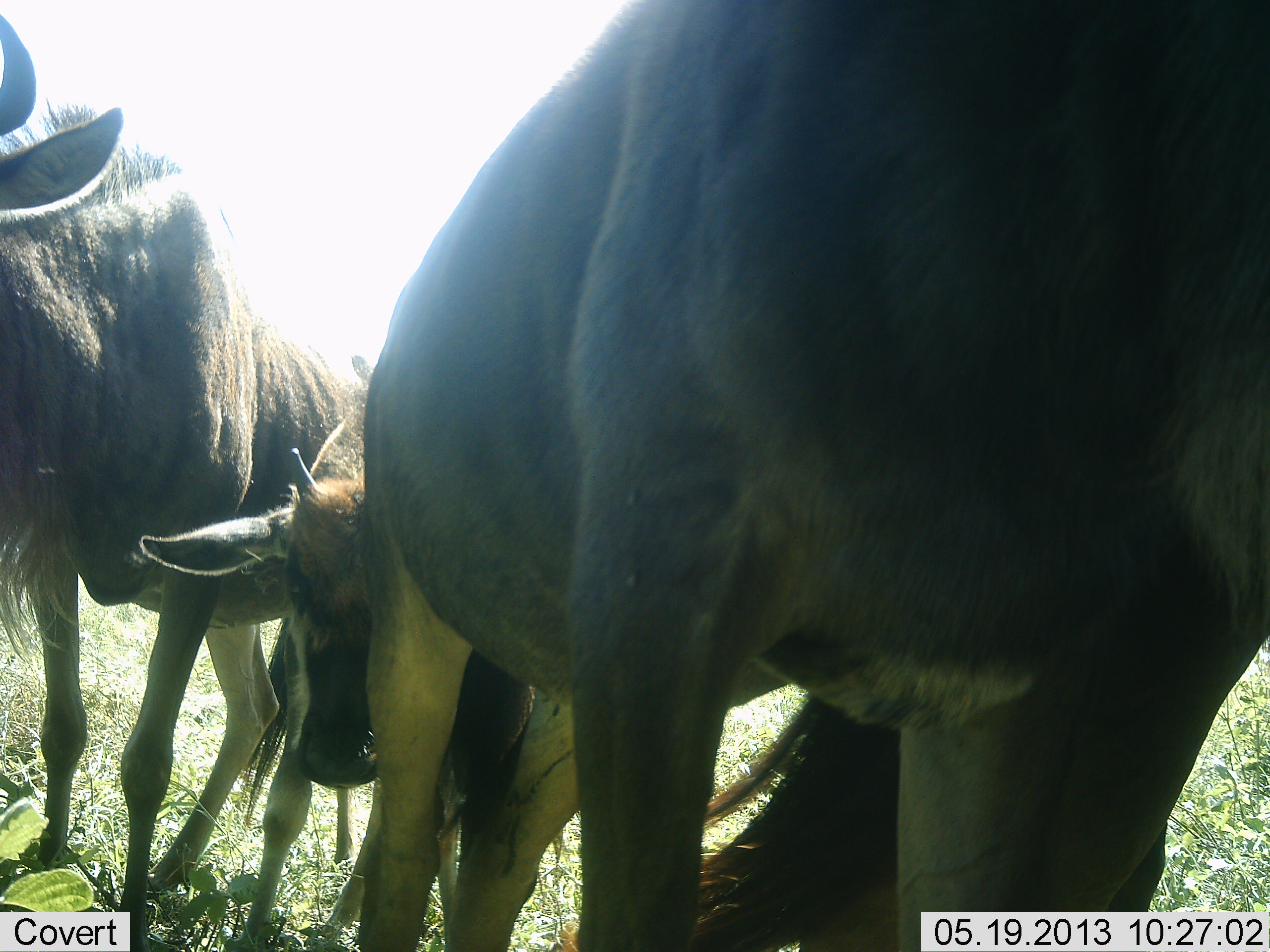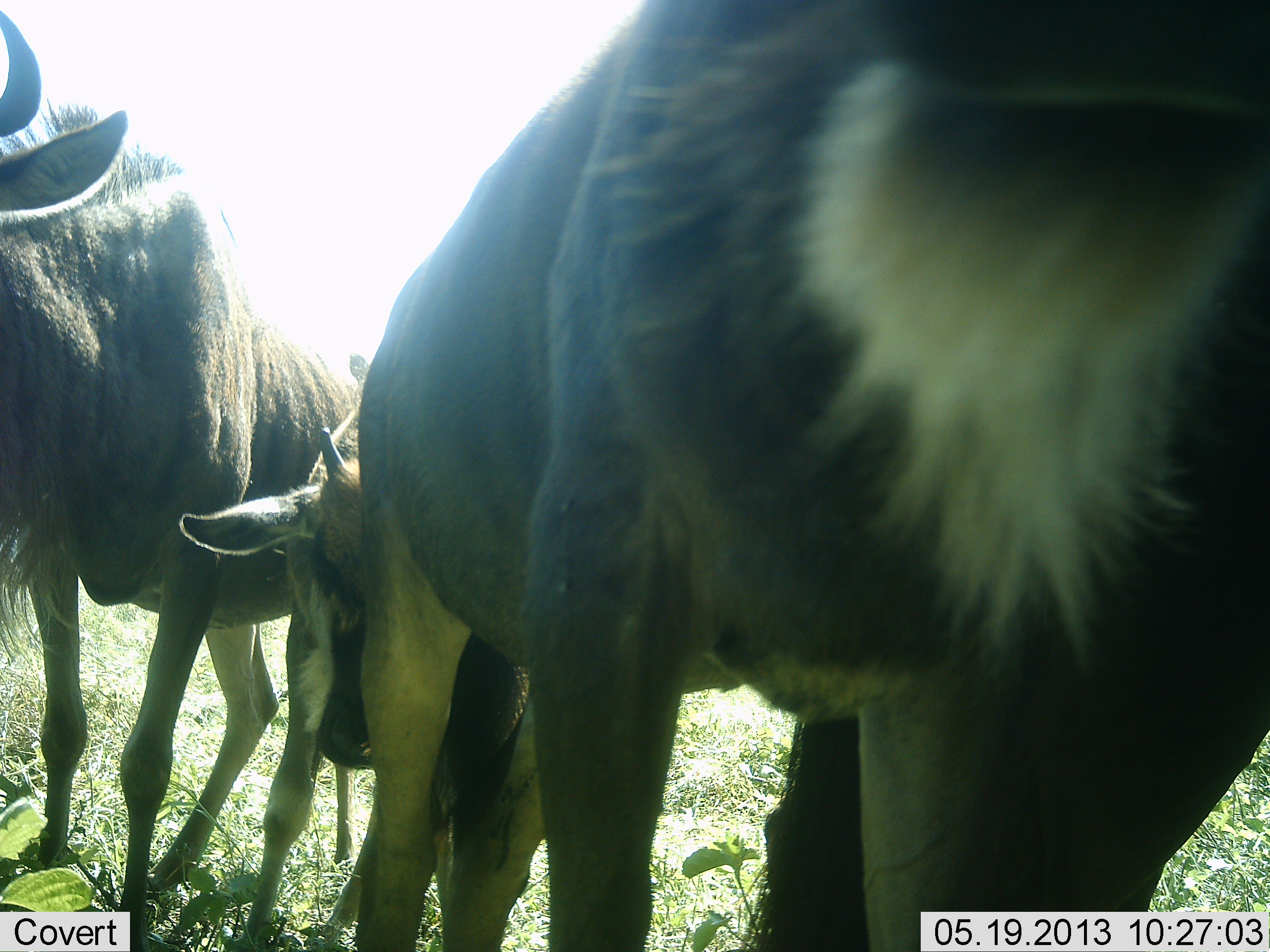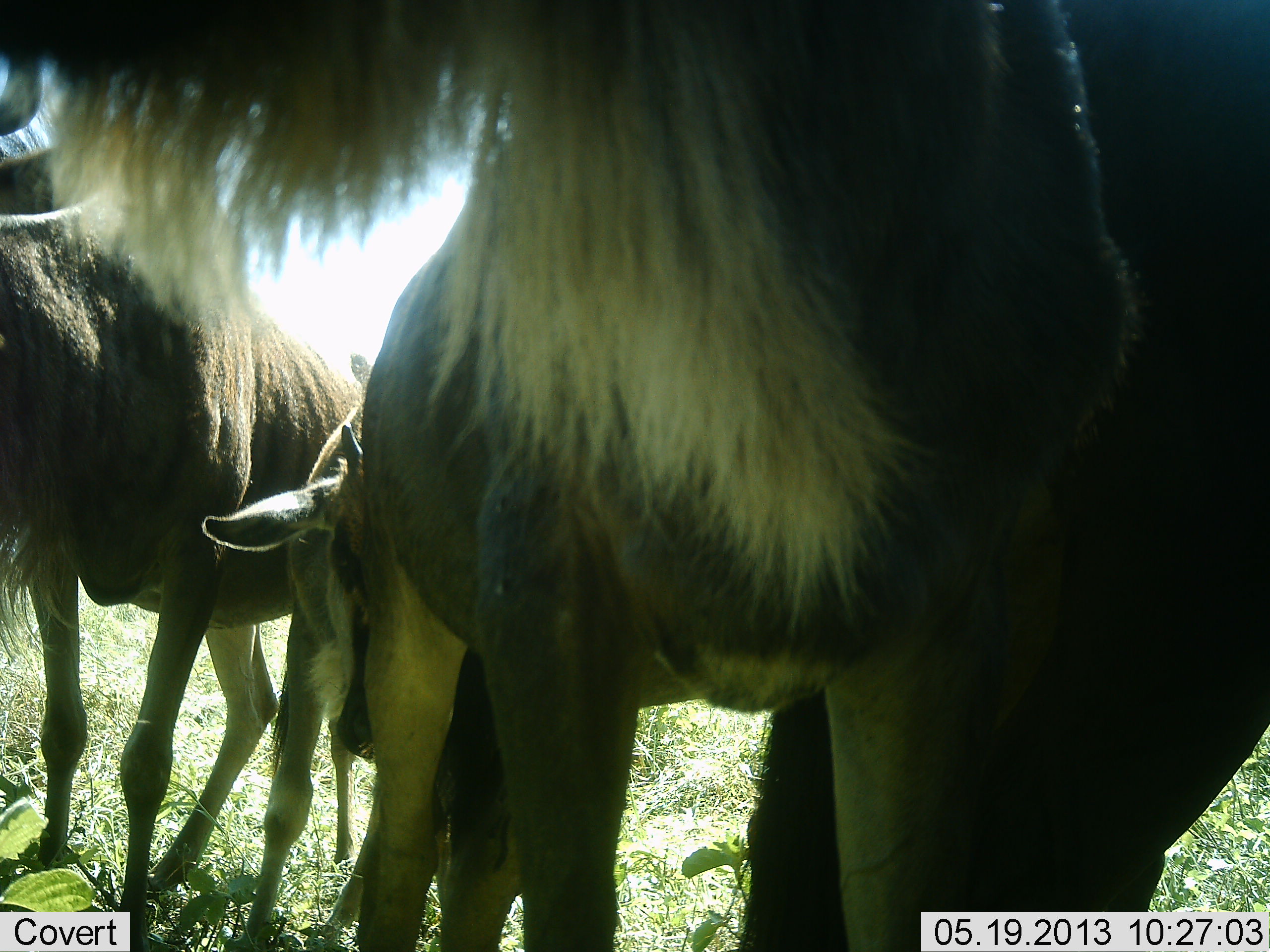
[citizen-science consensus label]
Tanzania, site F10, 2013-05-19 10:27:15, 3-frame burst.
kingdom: Animalia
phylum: Chordata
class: Mammalia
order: Artiodactyla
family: Bovidae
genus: Connochaetes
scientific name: Connochaetes taurinus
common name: blue wildebeest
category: wildebeest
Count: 3.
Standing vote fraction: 77%.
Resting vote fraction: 4%.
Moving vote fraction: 8%.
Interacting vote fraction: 15%.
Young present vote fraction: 65%.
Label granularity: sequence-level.